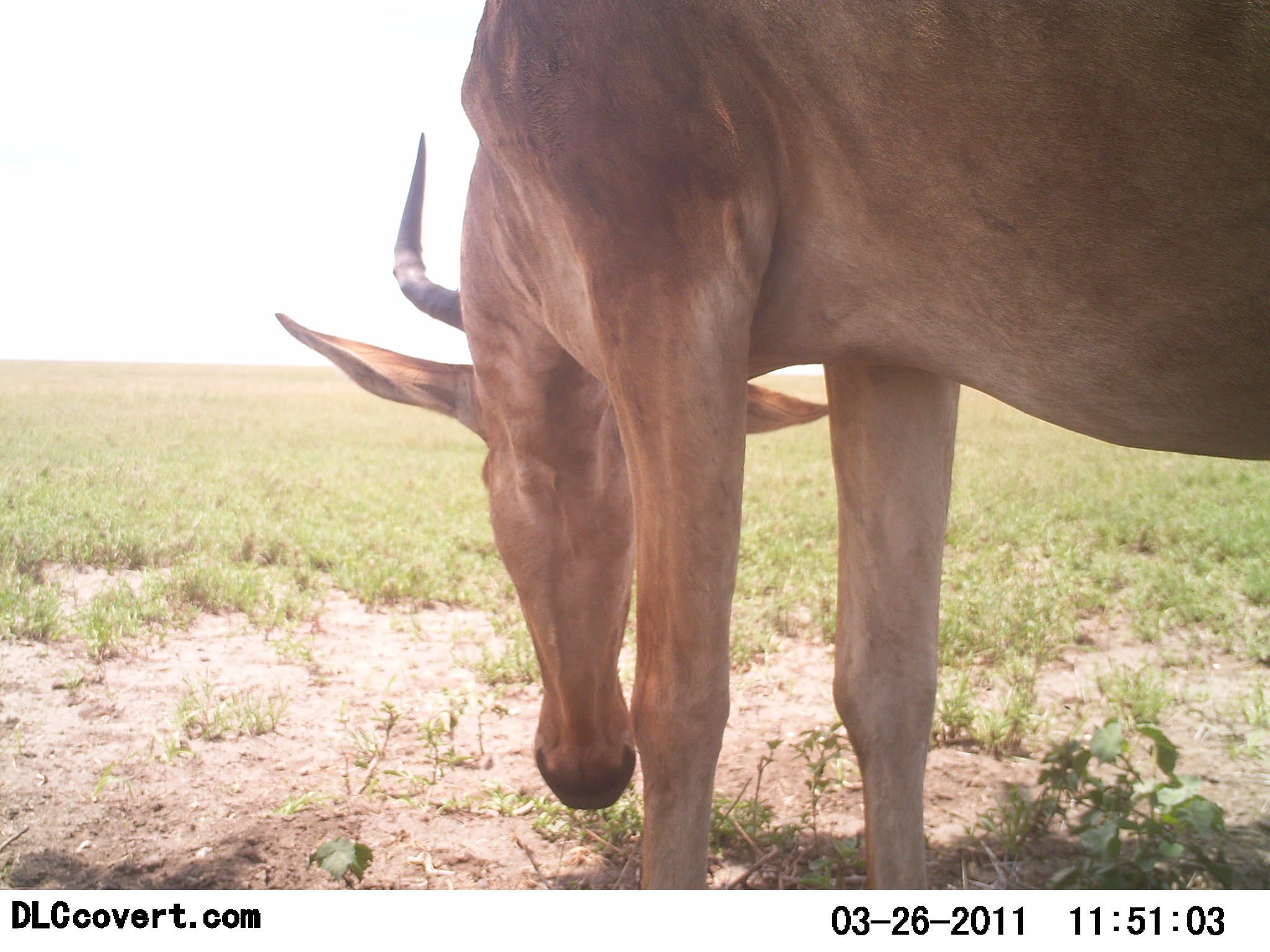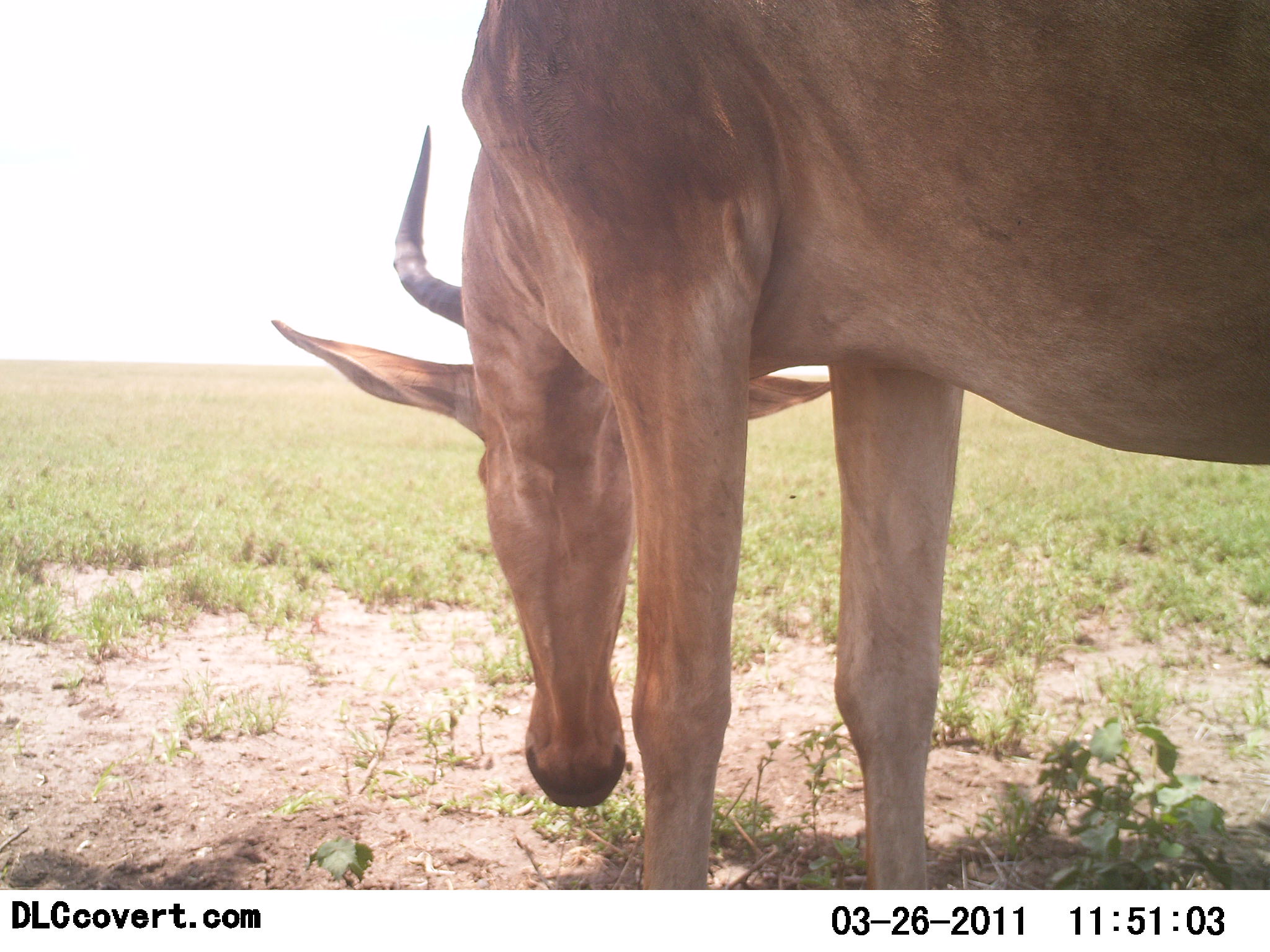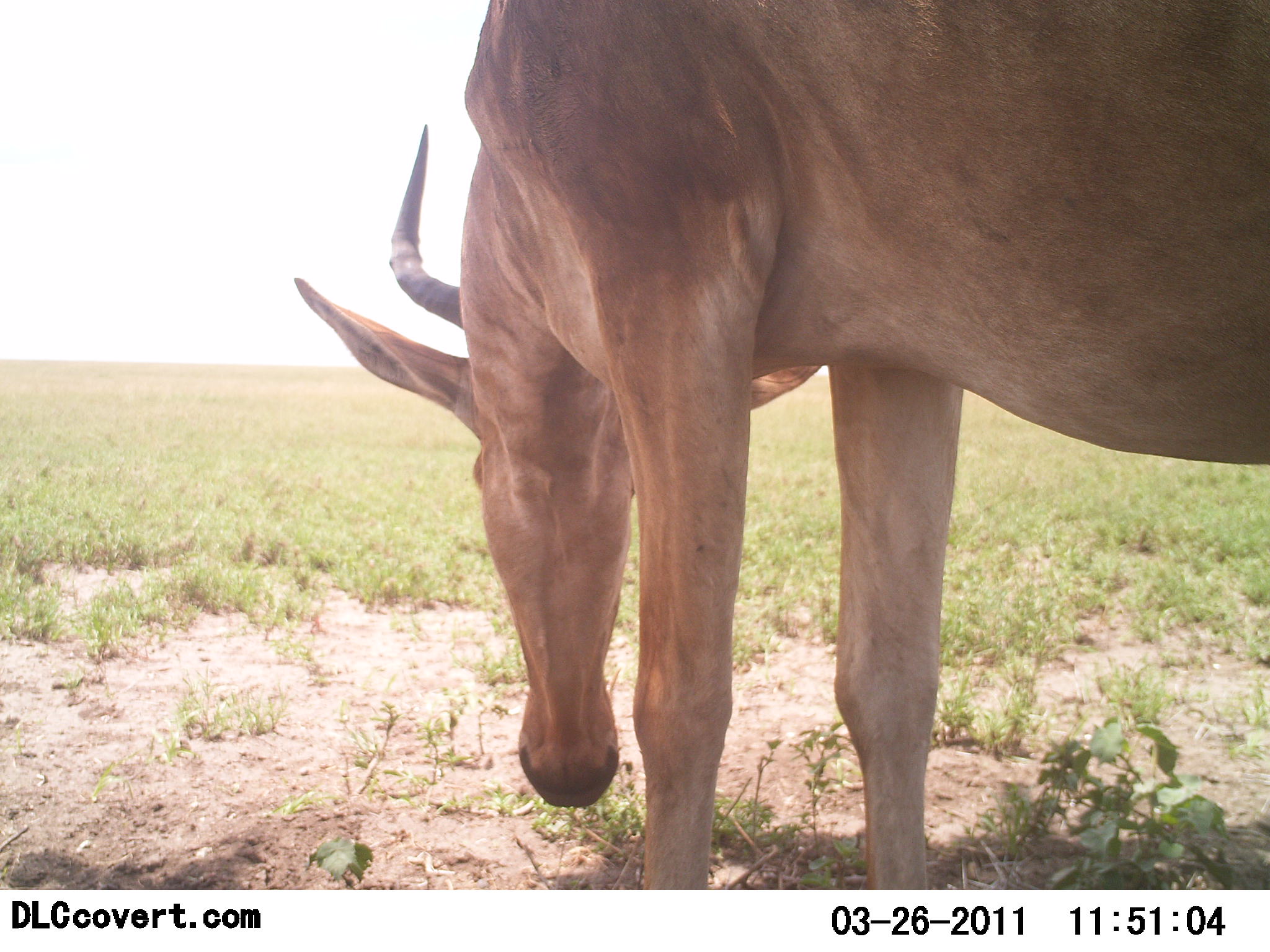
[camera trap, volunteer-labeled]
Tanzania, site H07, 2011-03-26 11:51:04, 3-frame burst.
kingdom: Animalia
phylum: Chordata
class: Mammalia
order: Artiodactyla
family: Bovidae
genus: Alcelaphus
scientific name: Alcelaphus buselaphus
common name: hartebeest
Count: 1.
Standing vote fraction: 17%.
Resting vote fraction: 0%.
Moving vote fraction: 0%.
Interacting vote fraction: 0%.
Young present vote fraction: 0%.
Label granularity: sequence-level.